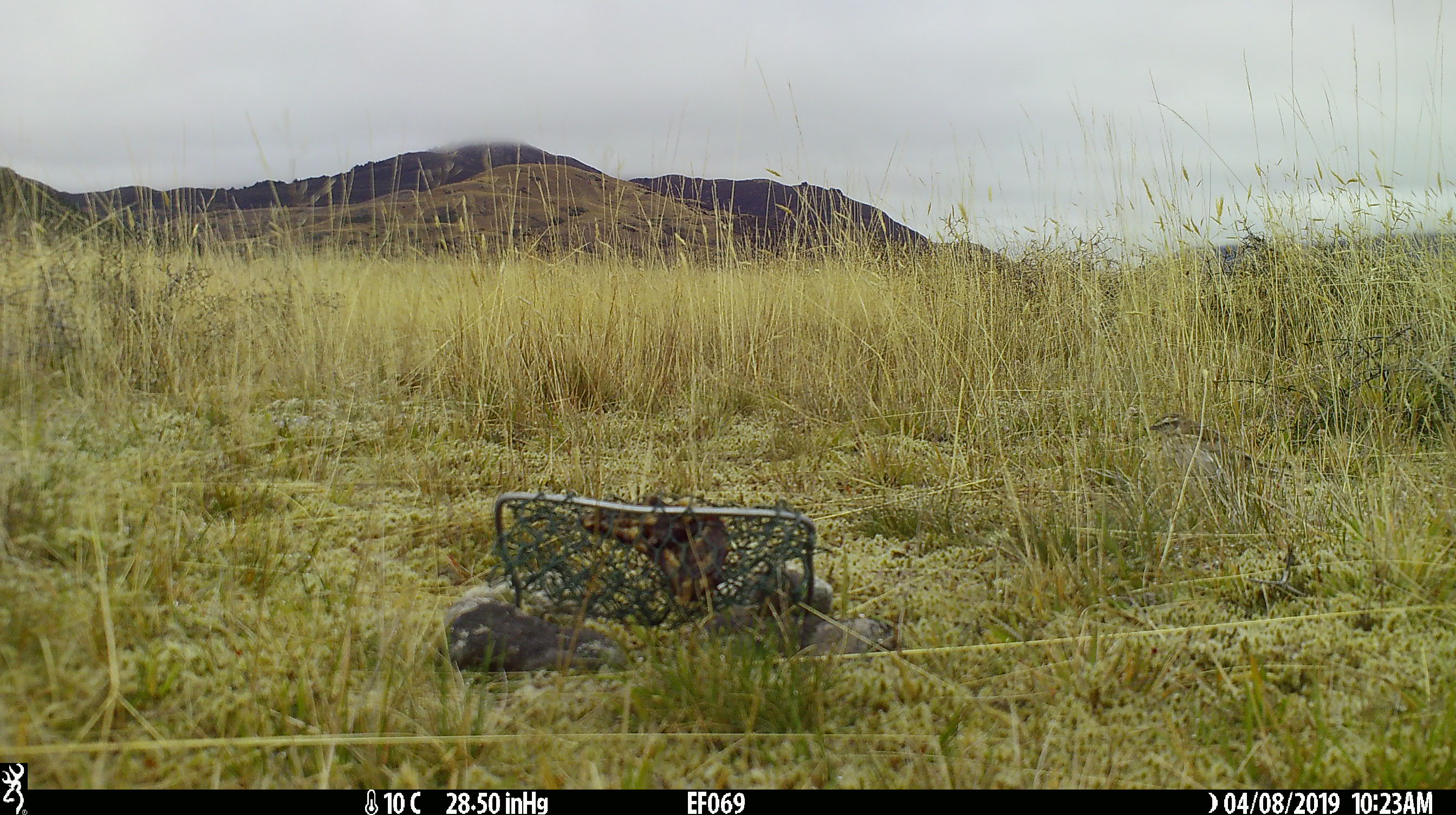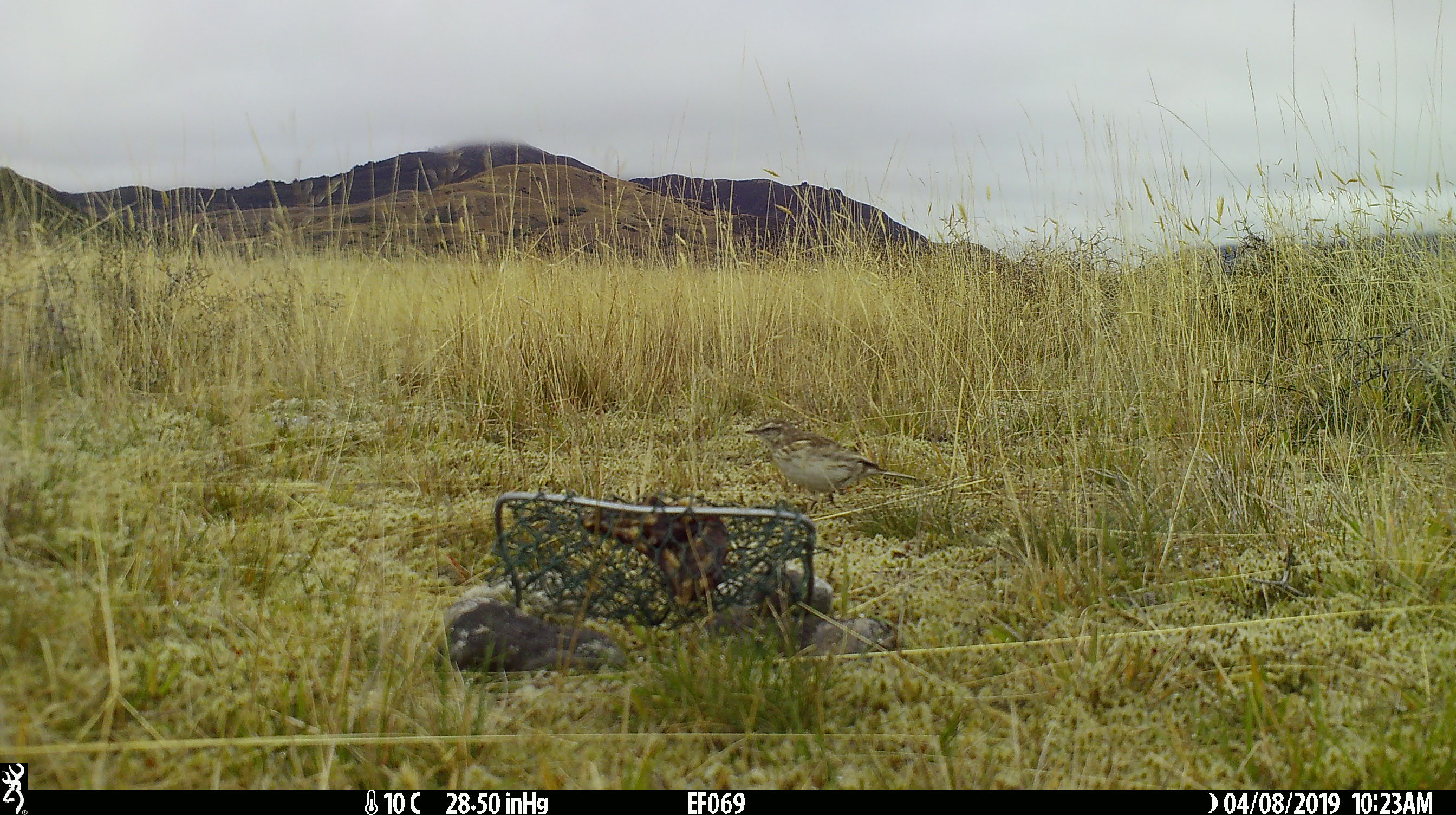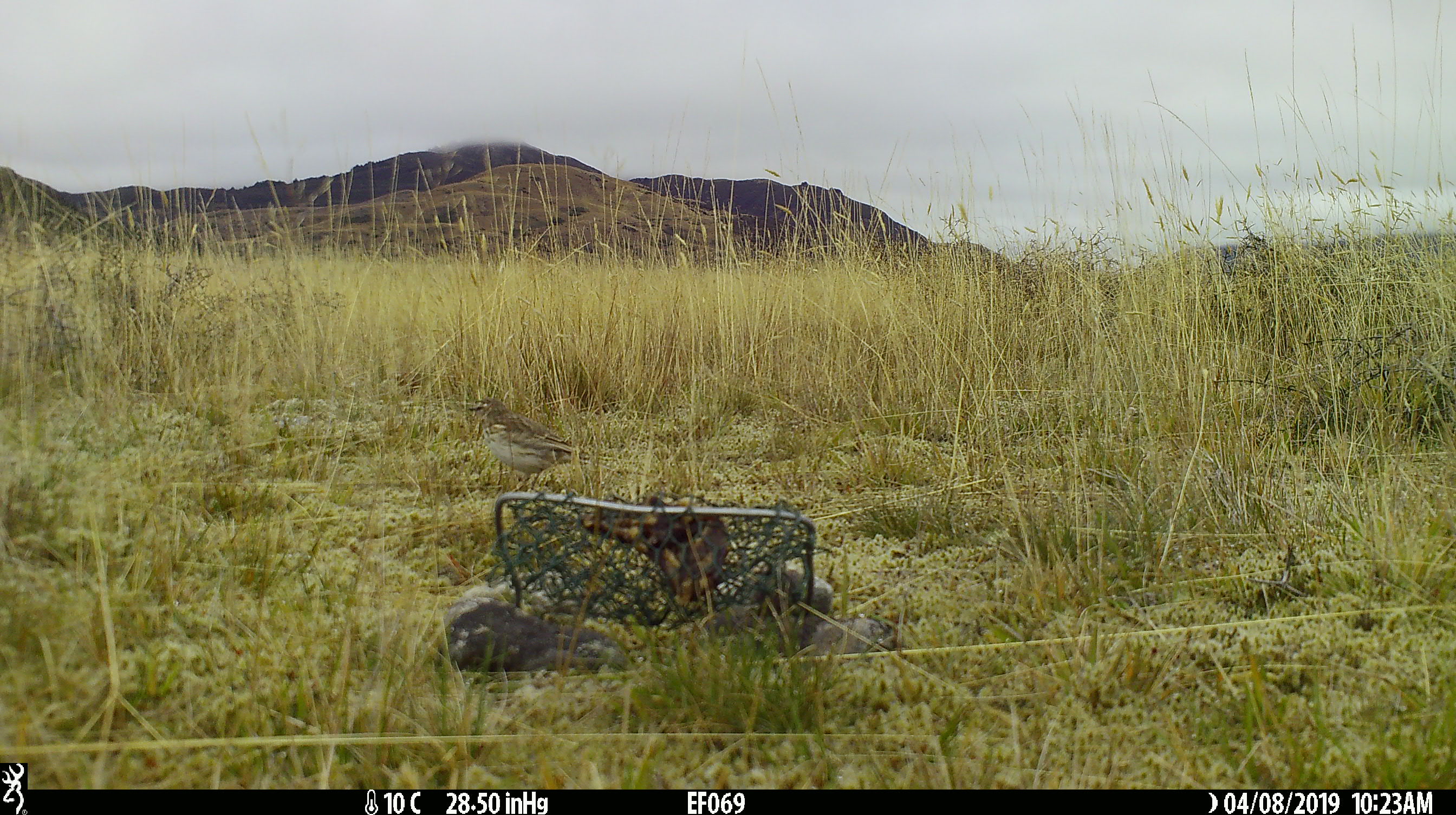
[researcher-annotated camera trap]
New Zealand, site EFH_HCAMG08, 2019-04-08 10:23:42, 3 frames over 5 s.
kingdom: Animalia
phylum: Chordata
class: Aves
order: Passeriformes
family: Motacillidae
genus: Anthus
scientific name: Anthus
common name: pipit